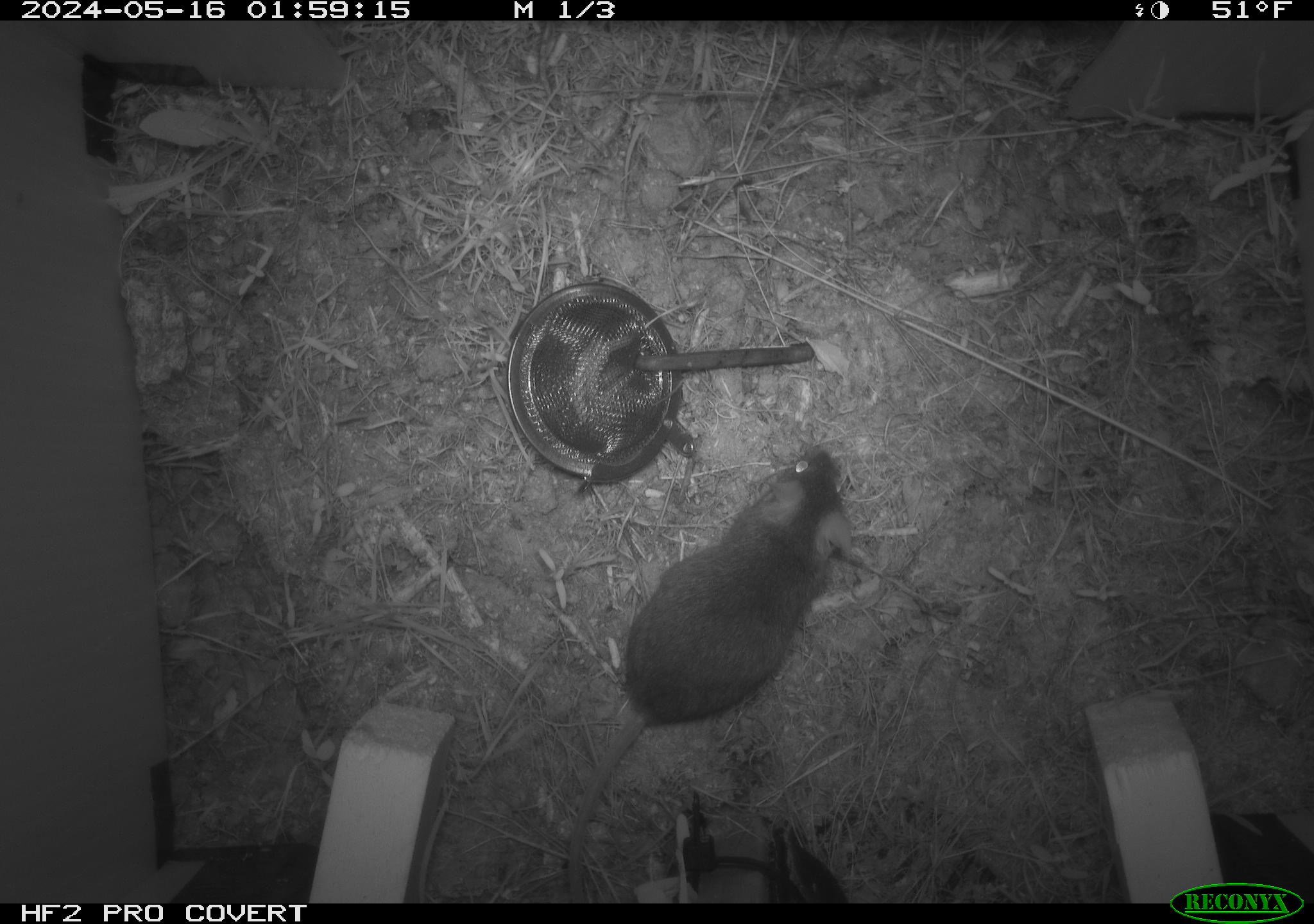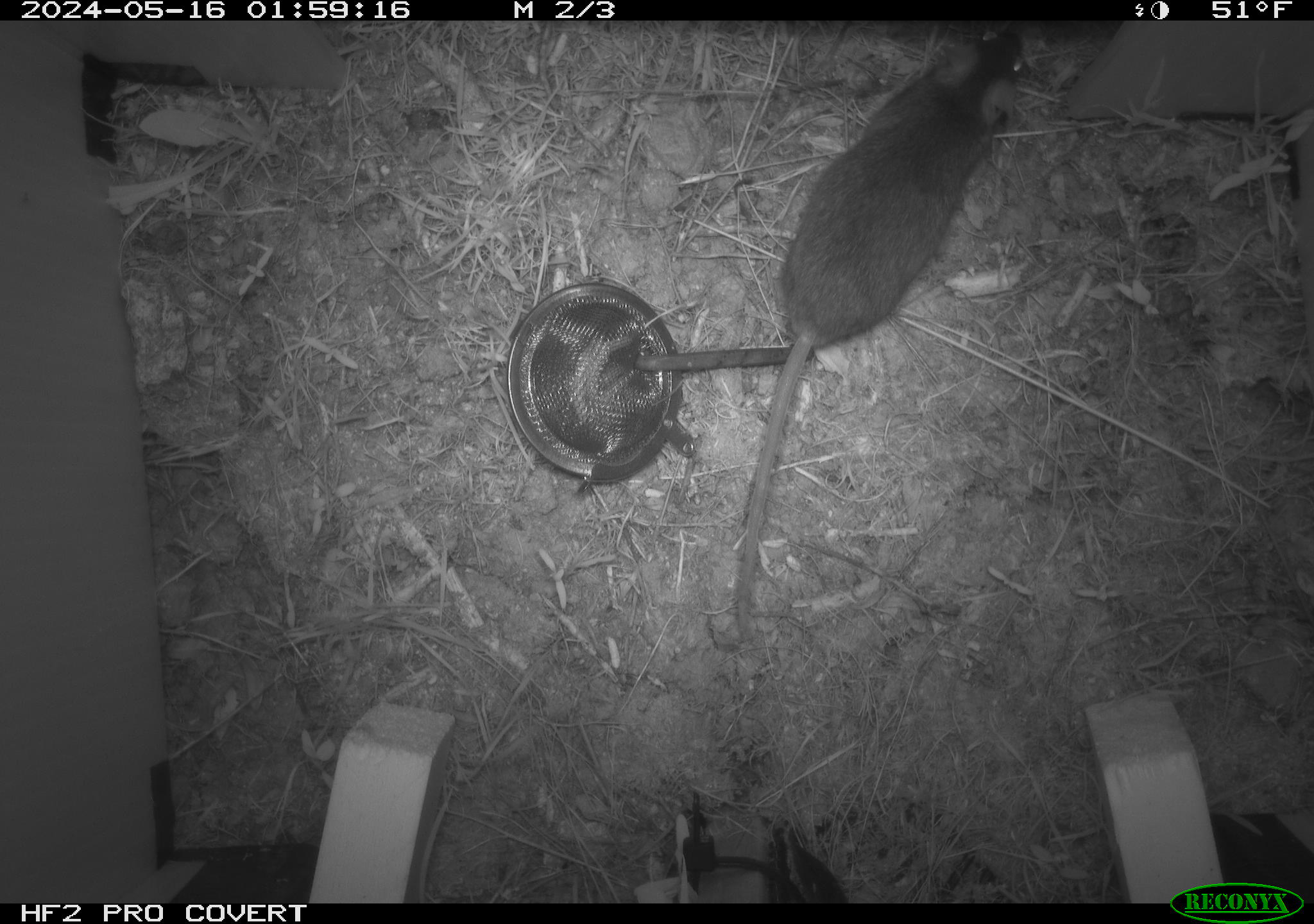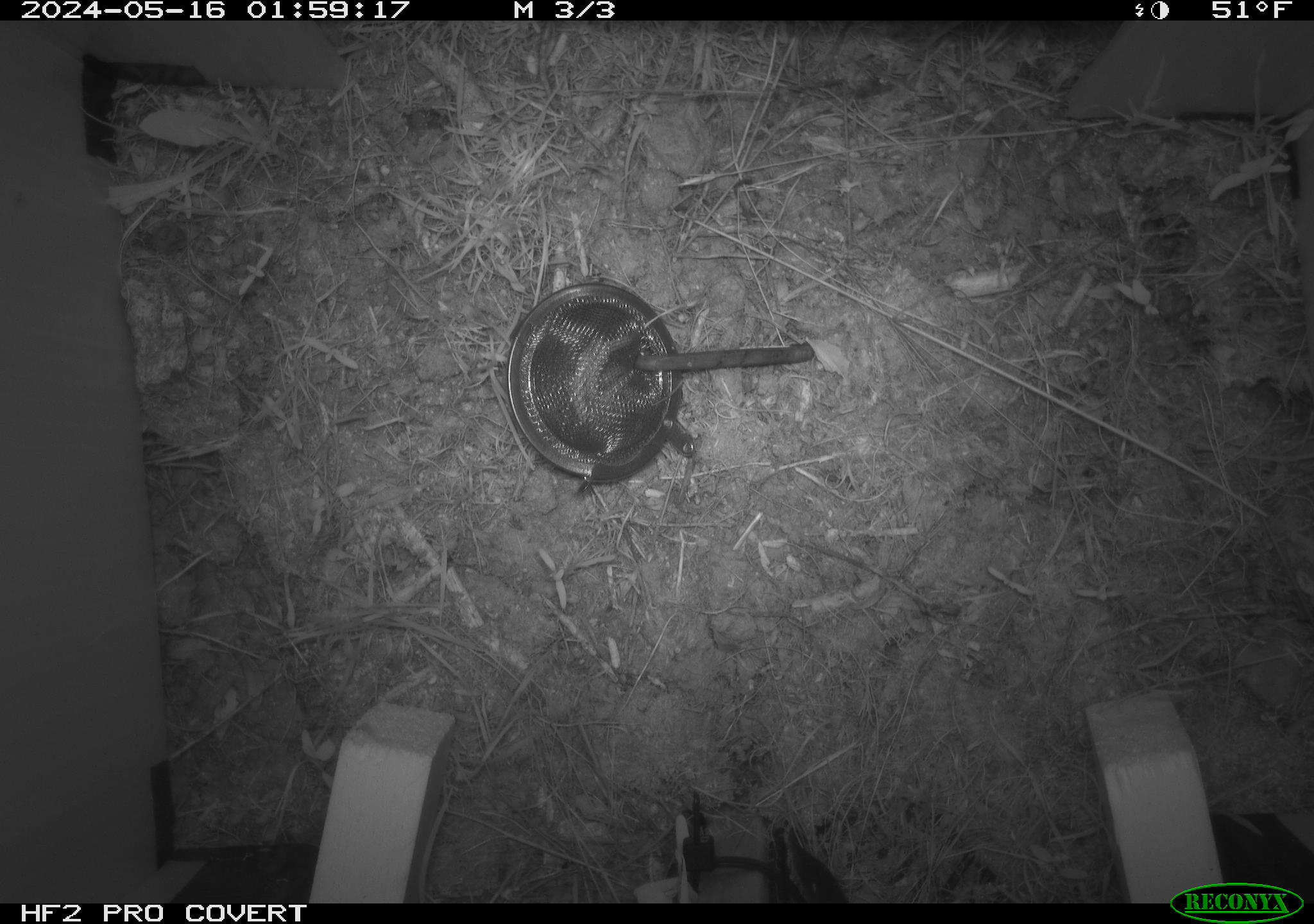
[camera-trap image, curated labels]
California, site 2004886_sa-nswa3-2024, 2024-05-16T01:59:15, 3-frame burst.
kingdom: Animalia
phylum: Chordata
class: Mammalia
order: Rodentia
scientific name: Rodentia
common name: rodent